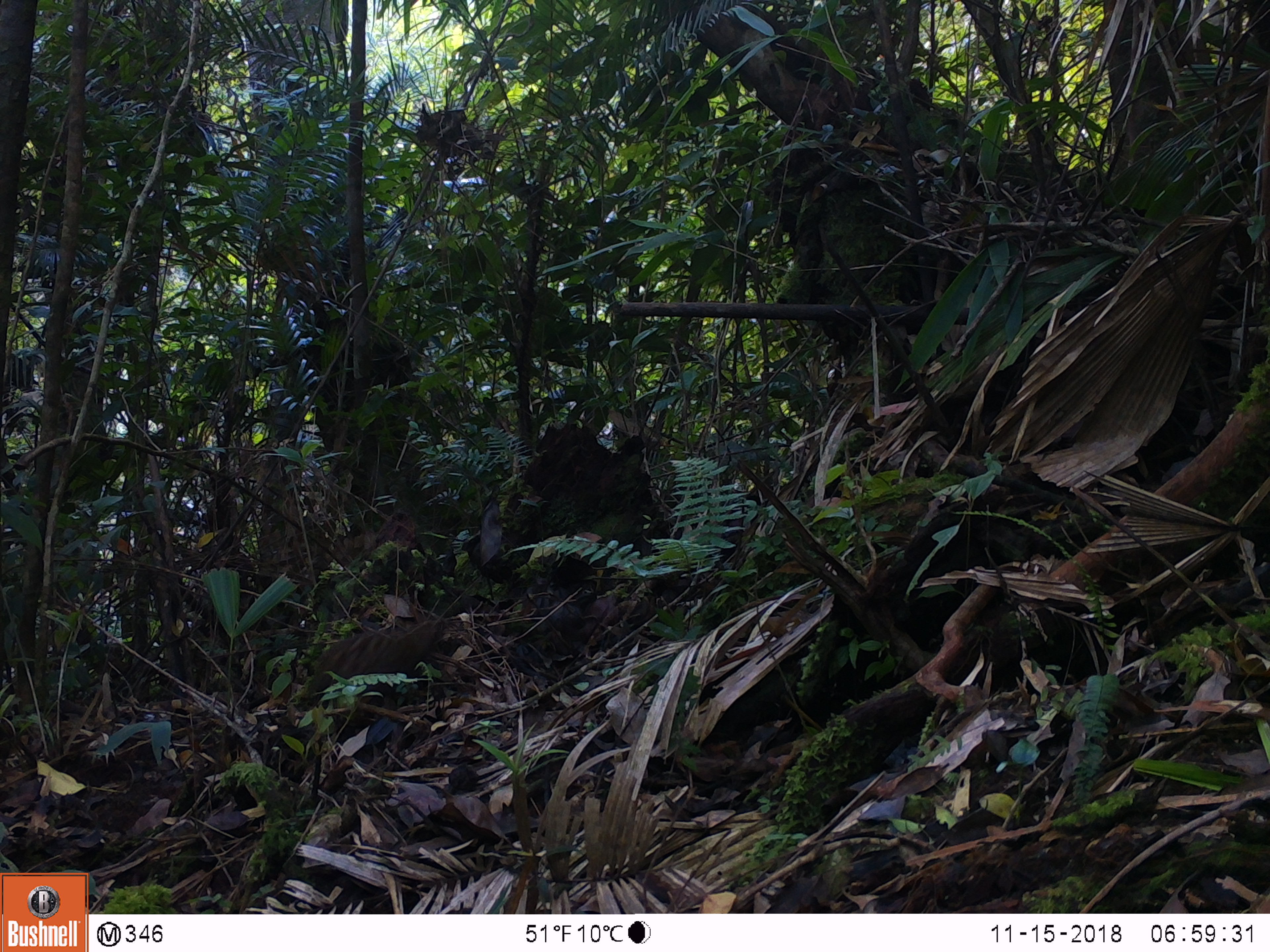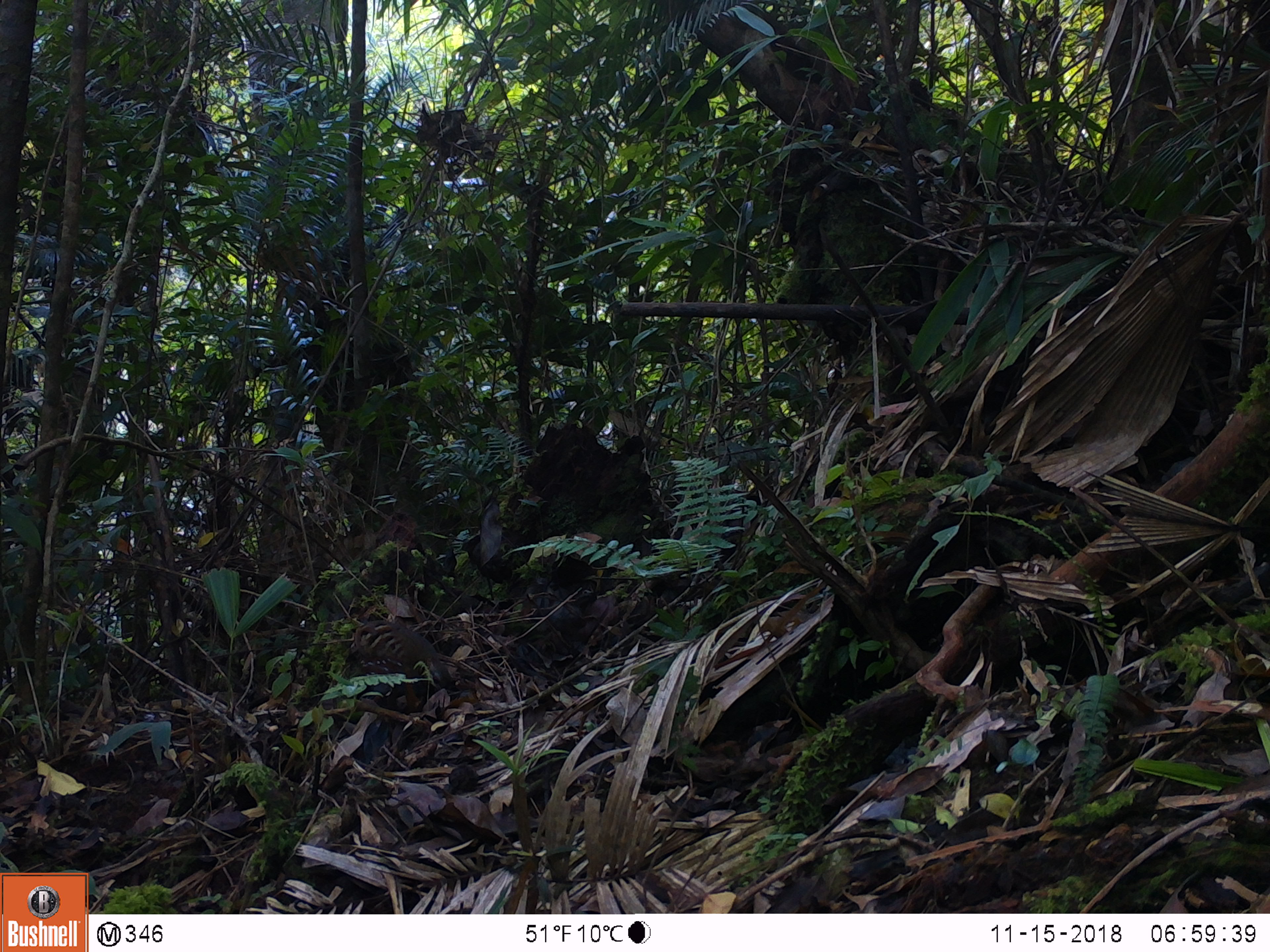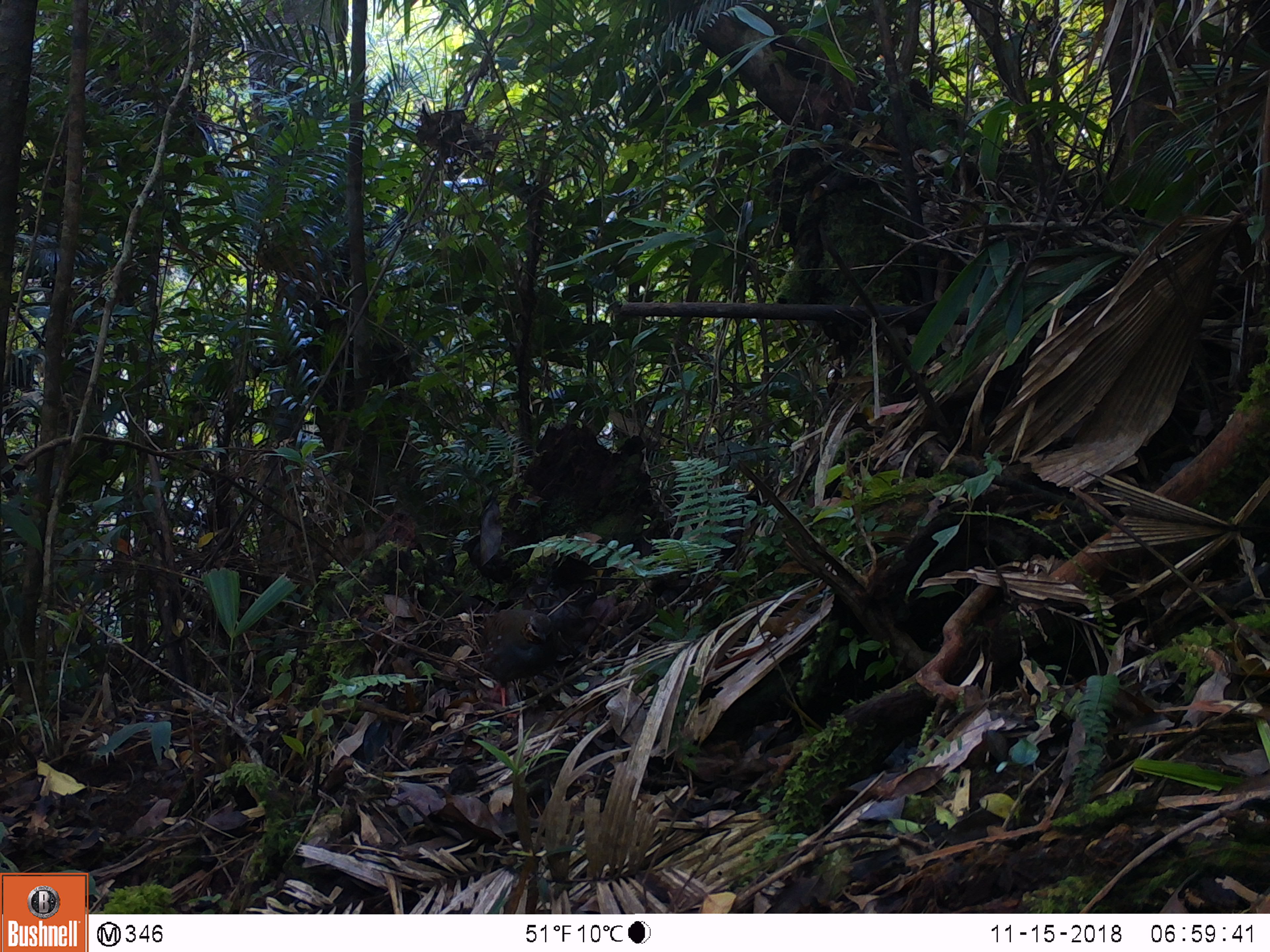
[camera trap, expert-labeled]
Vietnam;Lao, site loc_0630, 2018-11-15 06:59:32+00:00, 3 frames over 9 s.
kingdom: Animalia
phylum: Chordata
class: Aves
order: Galliformes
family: Phasianidae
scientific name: Phasianidae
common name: partridge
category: unidentified partridge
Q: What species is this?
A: Unidentified partridge (partridge) (Phasianidae).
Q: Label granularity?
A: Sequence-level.